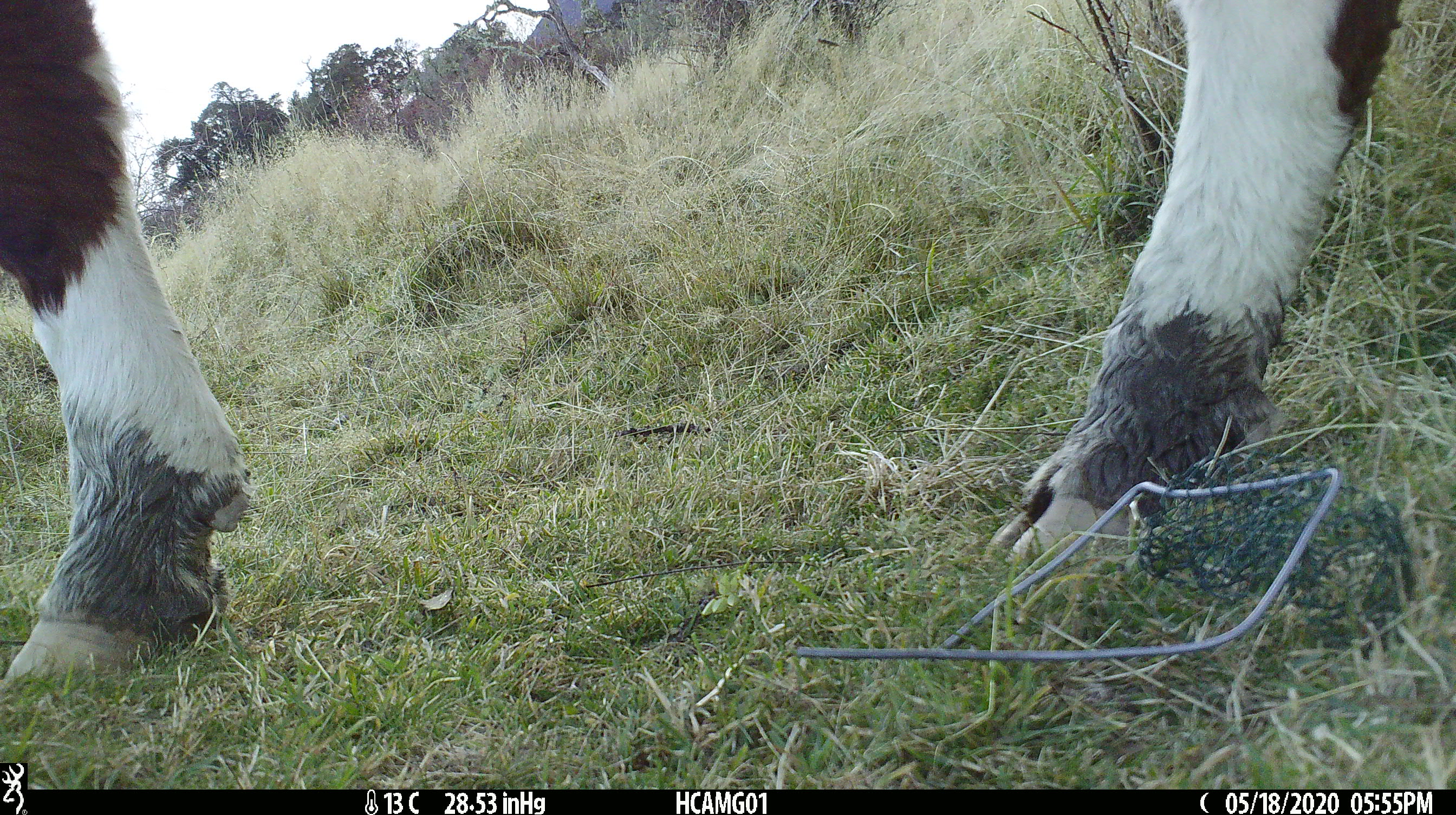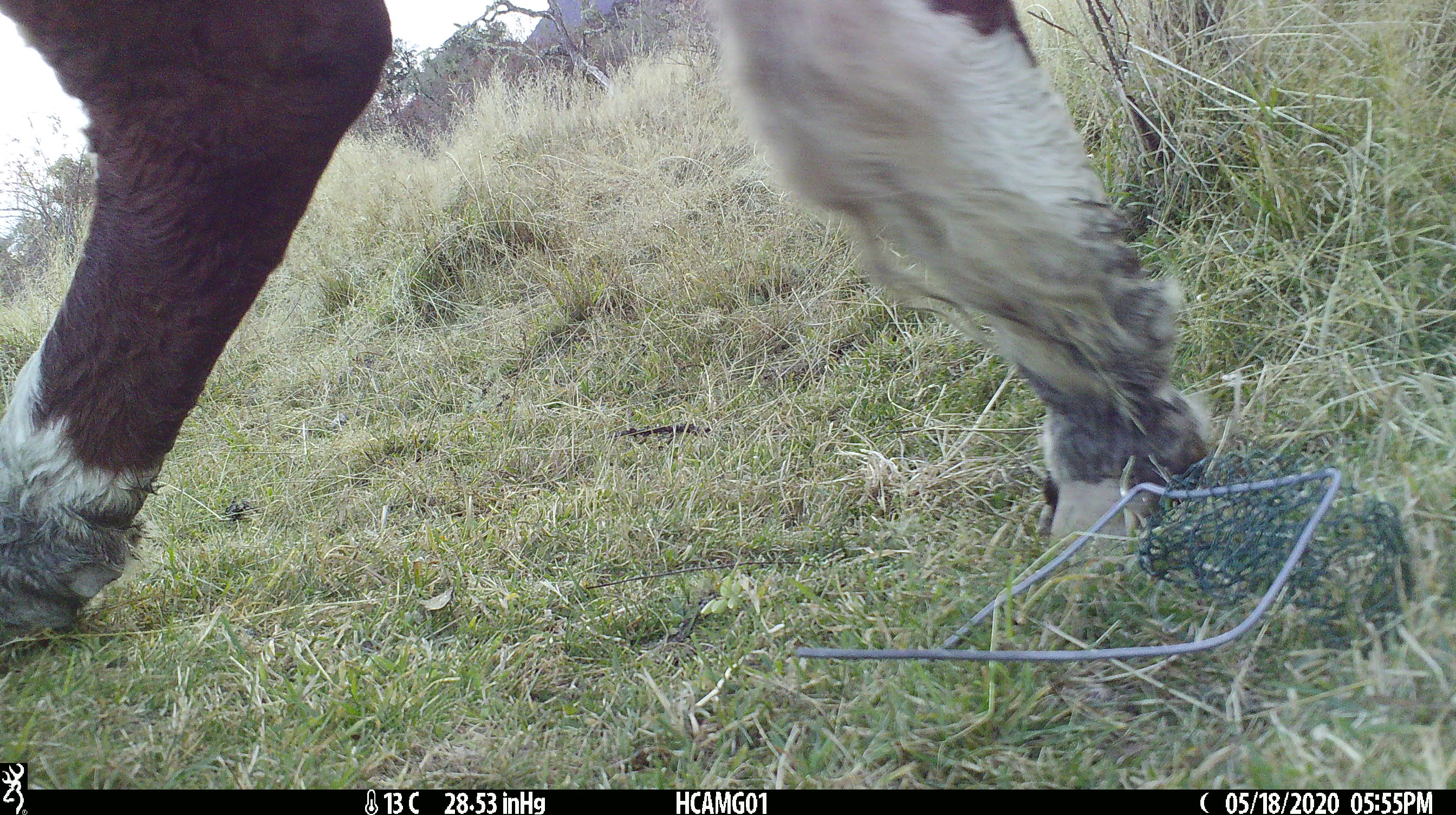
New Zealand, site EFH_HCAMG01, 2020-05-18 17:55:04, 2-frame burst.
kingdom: Animalia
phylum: Chordata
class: Mammalia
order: Artiodactyla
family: Bovidae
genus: Bos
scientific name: Bos taurus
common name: domestic cow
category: cow